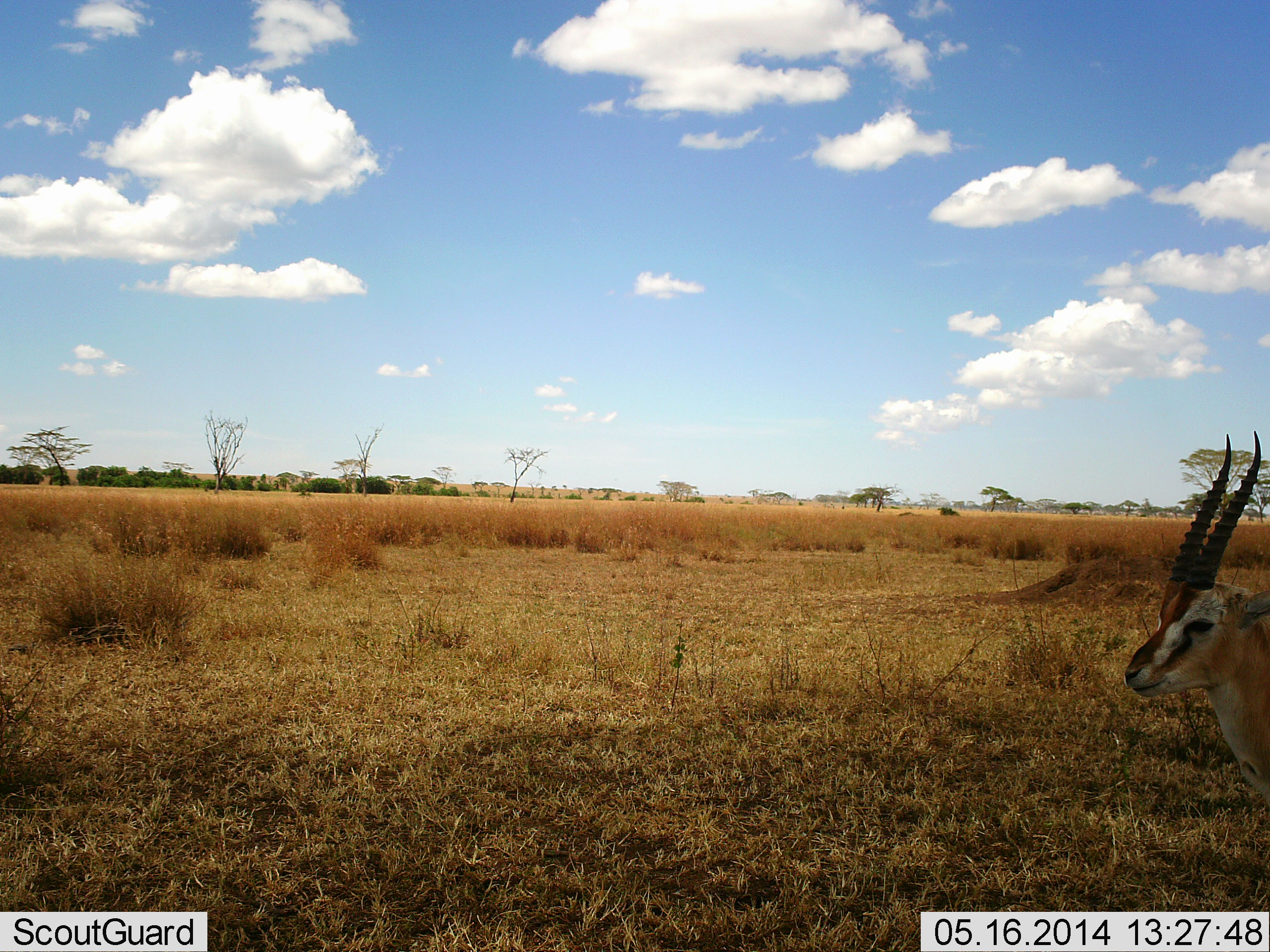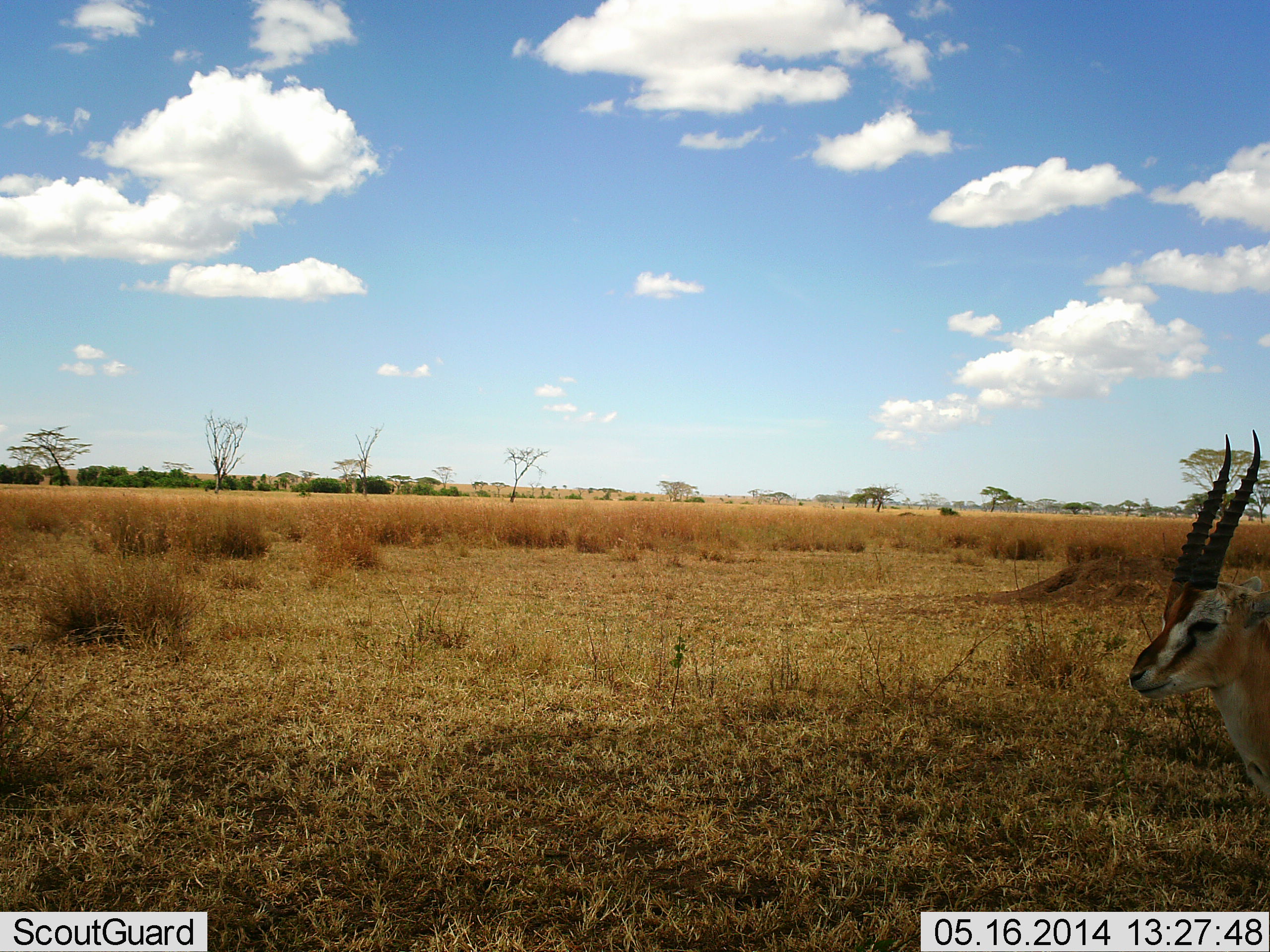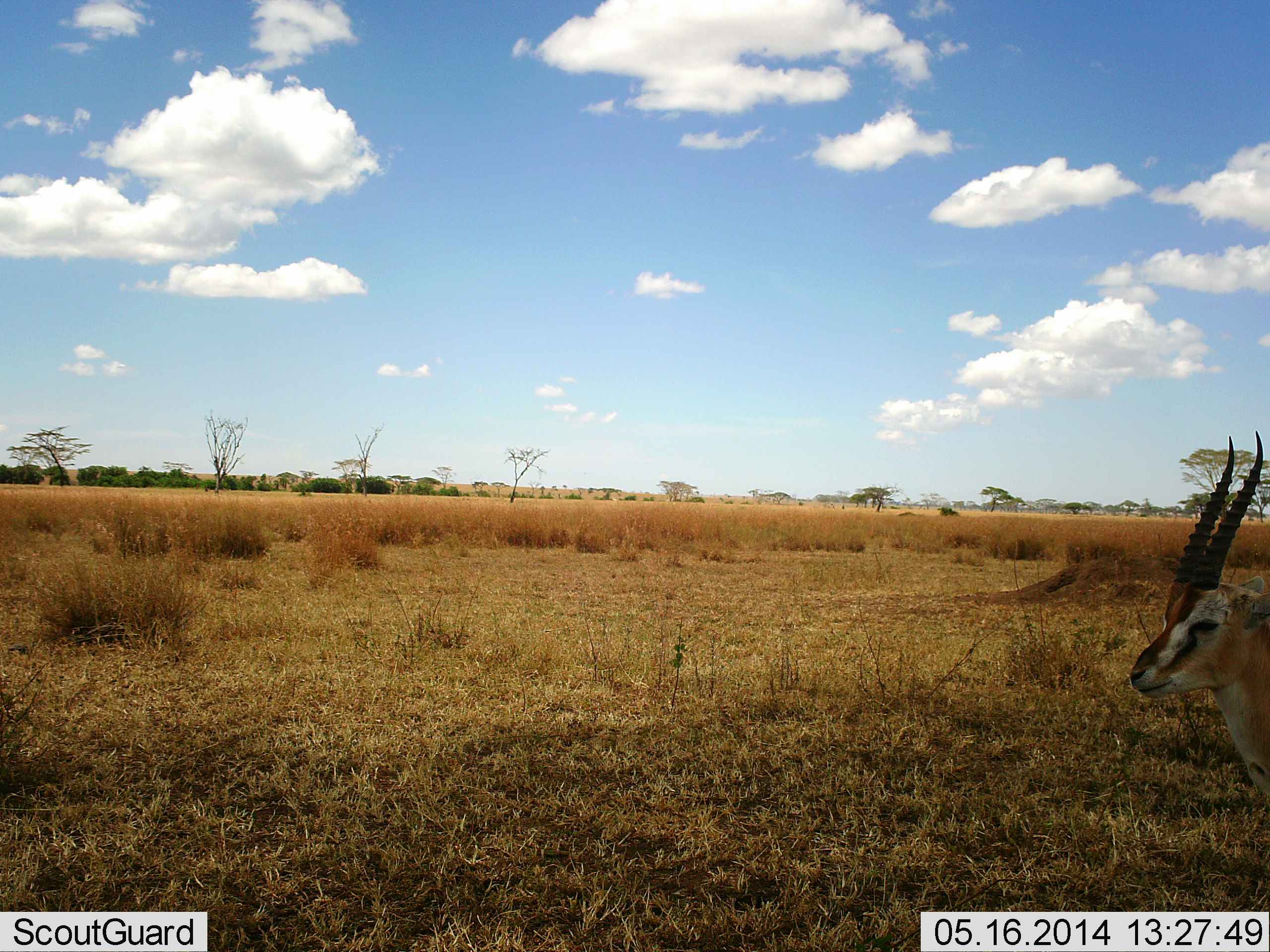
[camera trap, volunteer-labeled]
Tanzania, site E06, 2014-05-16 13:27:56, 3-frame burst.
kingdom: Animalia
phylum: Chordata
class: Mammalia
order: Artiodactyla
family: Bovidae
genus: Eudorcas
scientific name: Eudorcas thomsonii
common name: thomson's gazelle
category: gazellethomsons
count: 1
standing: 96%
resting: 0%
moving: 6%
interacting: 0%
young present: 0%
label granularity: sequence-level